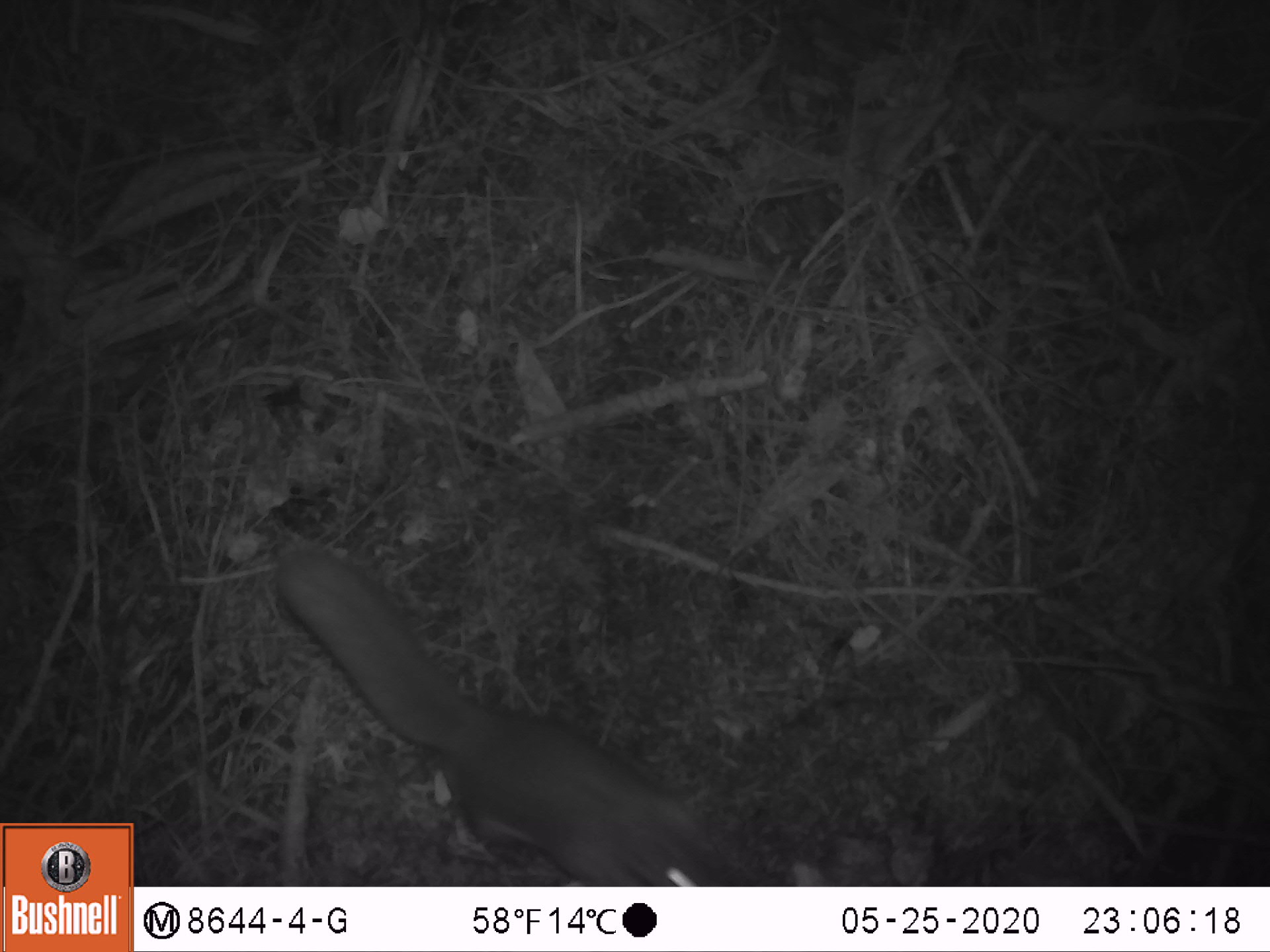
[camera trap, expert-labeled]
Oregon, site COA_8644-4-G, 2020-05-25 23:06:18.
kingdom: Animalia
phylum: Chordata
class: Mammalia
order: Rodentia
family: Sciuridae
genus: Glaucomys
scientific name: Glaucomys oregonensis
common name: humboldt's flying squirrel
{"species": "humboldt's flying squirrel (Glaucomys oregonensis)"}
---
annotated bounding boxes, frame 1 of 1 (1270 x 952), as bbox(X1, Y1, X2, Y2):
humboldt's flying squirrel: bbox(256, 532, 735, 880)